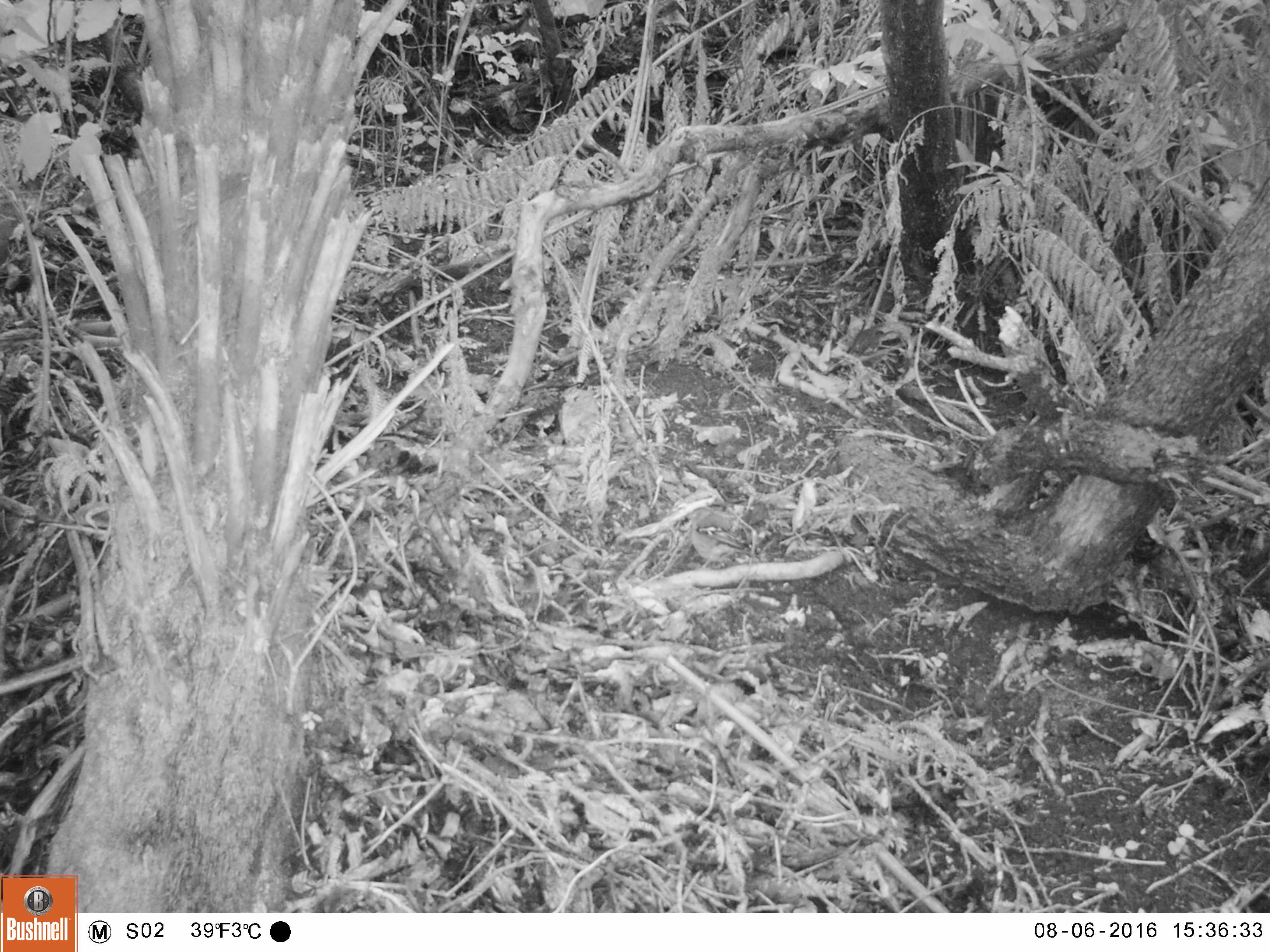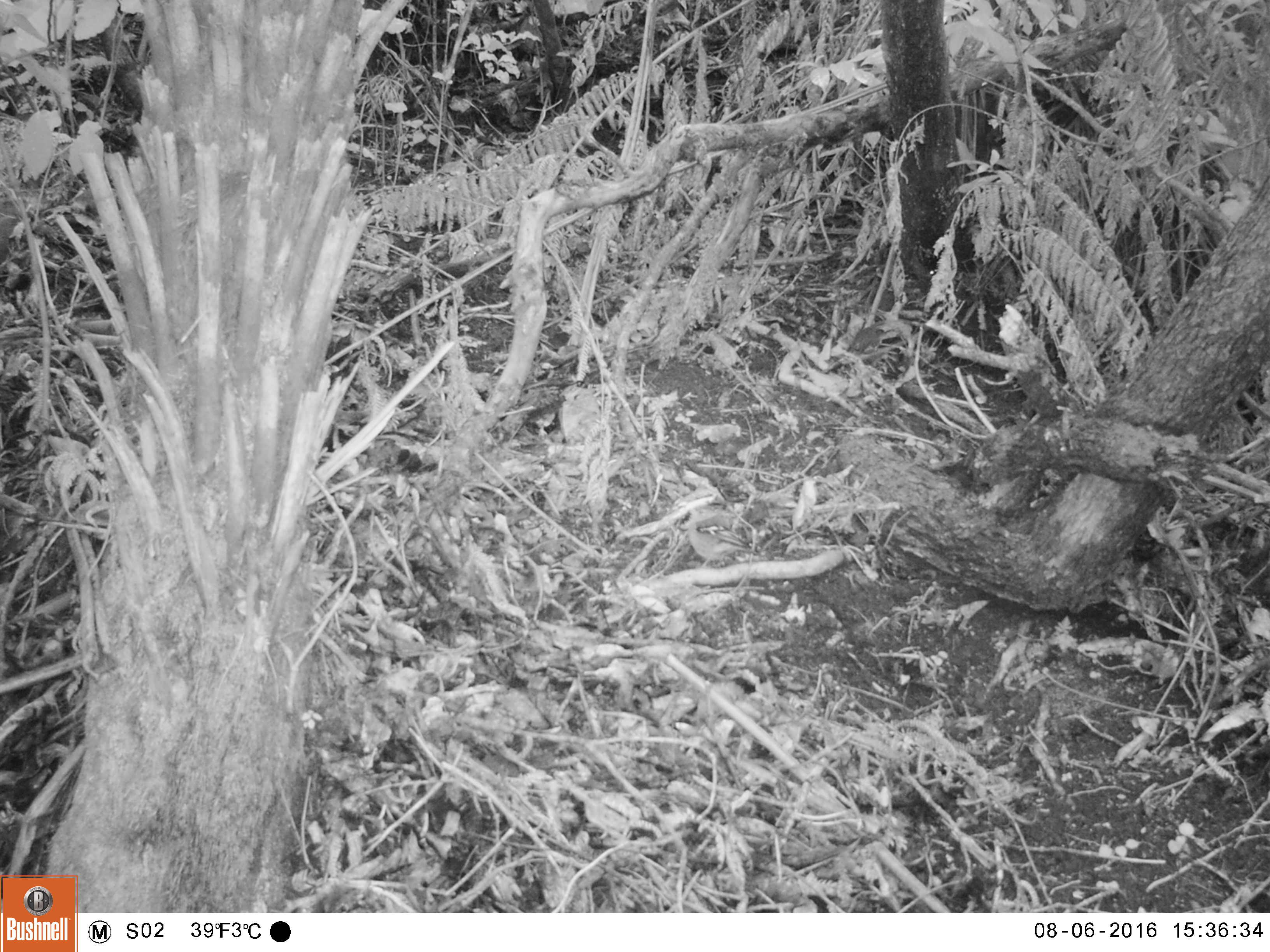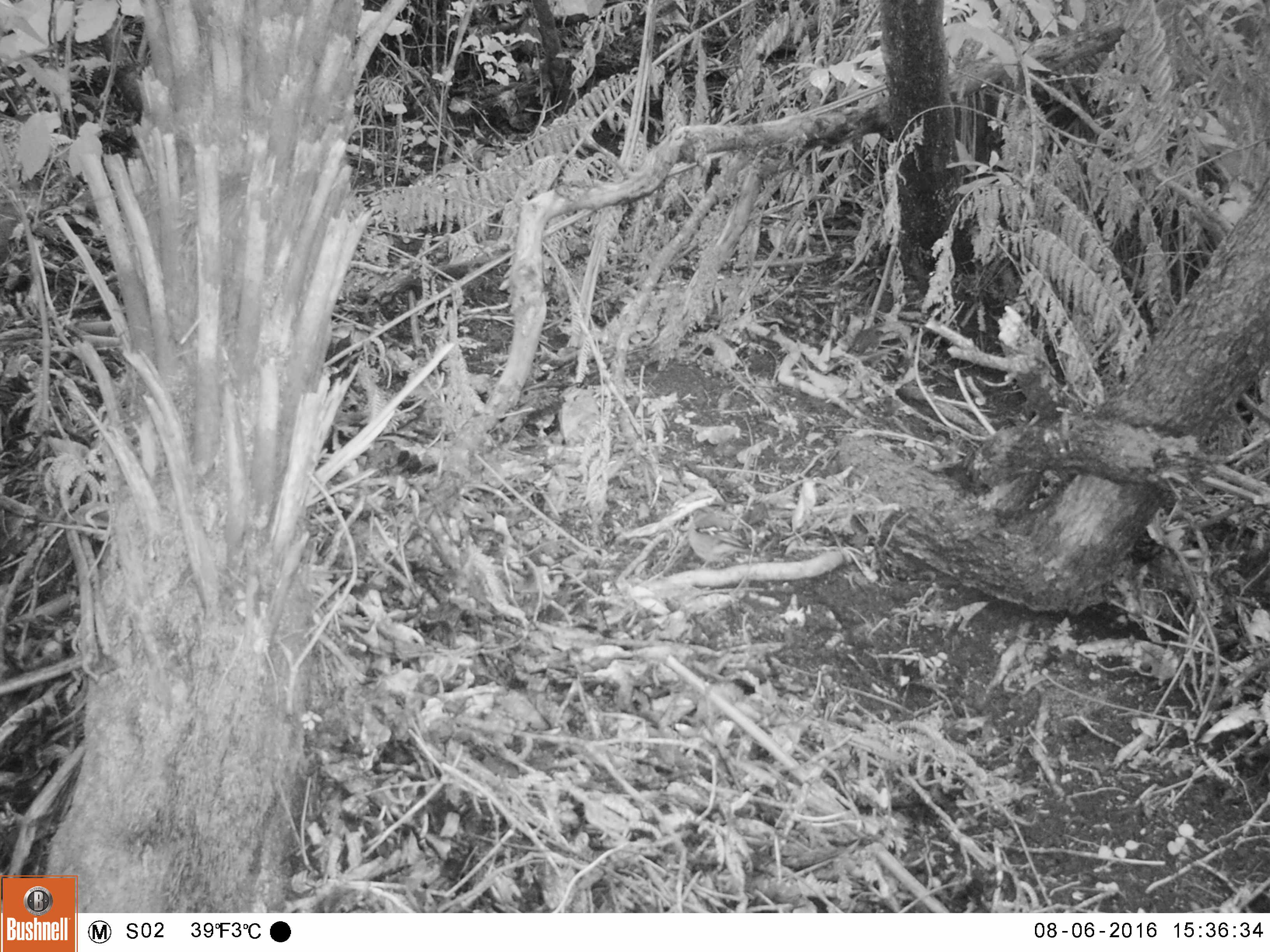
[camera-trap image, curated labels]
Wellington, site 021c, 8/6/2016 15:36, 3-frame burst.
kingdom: Animalia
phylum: Chordata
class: Aves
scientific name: Aves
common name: bird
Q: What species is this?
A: Bird (Aves).